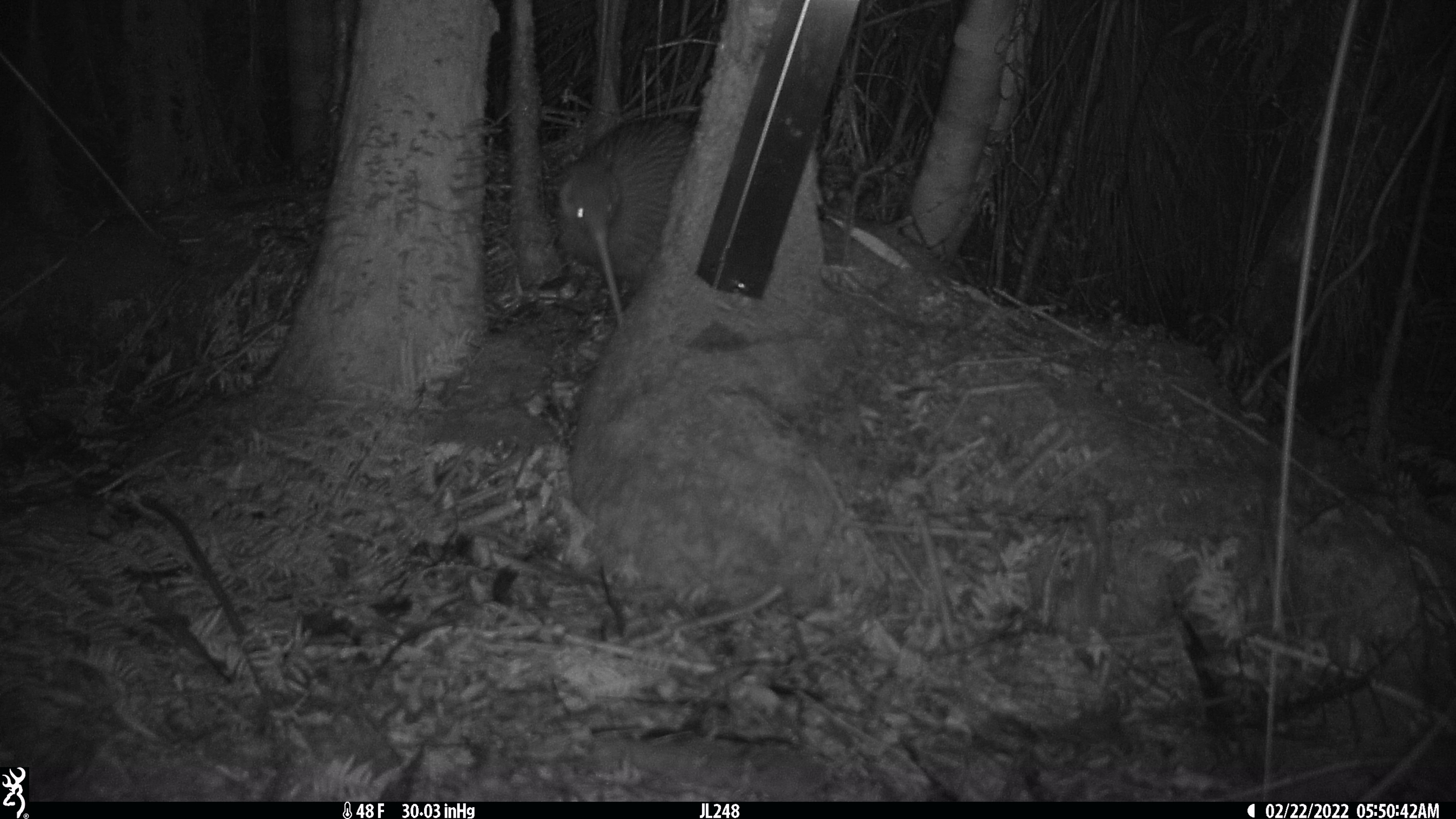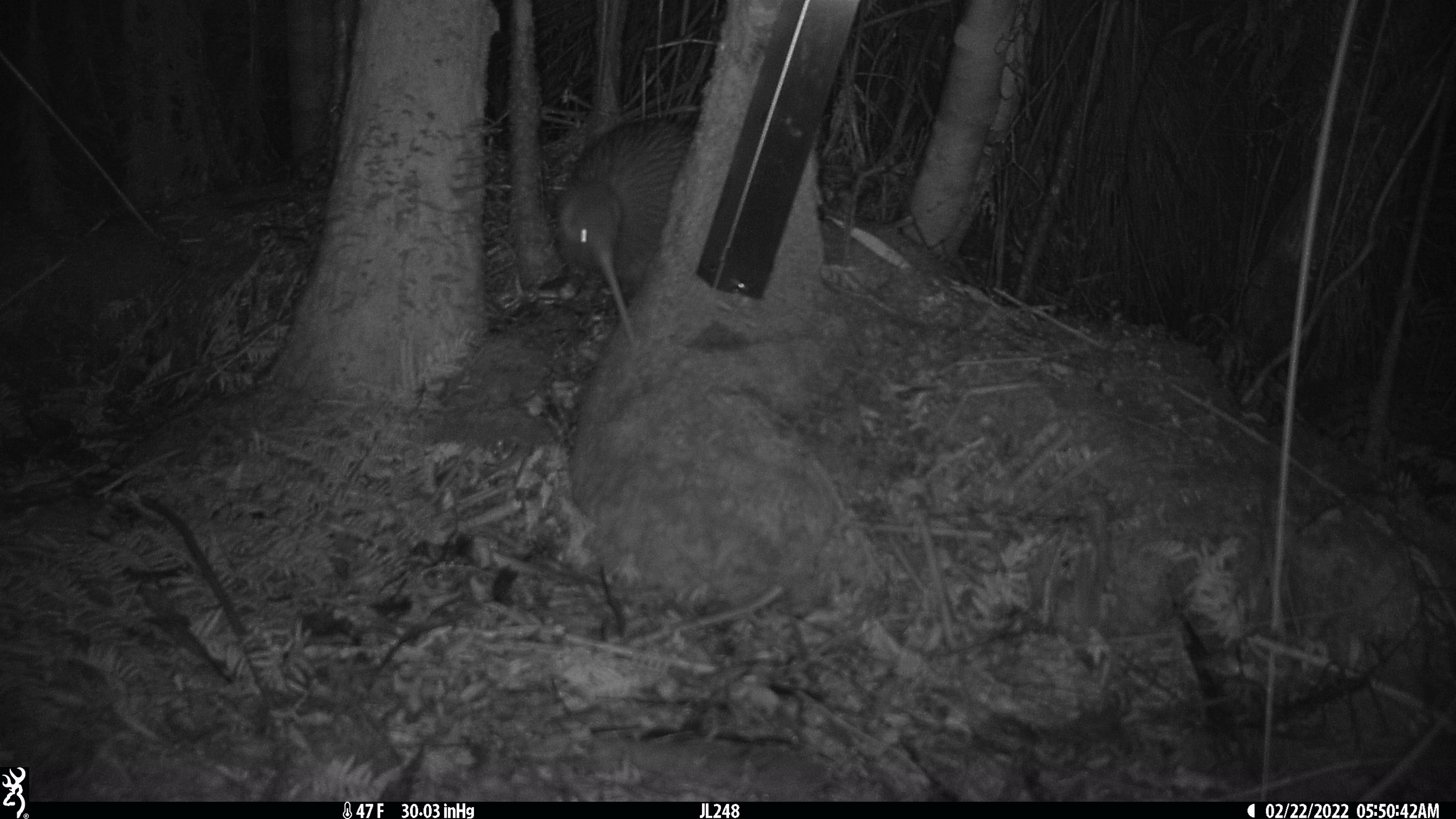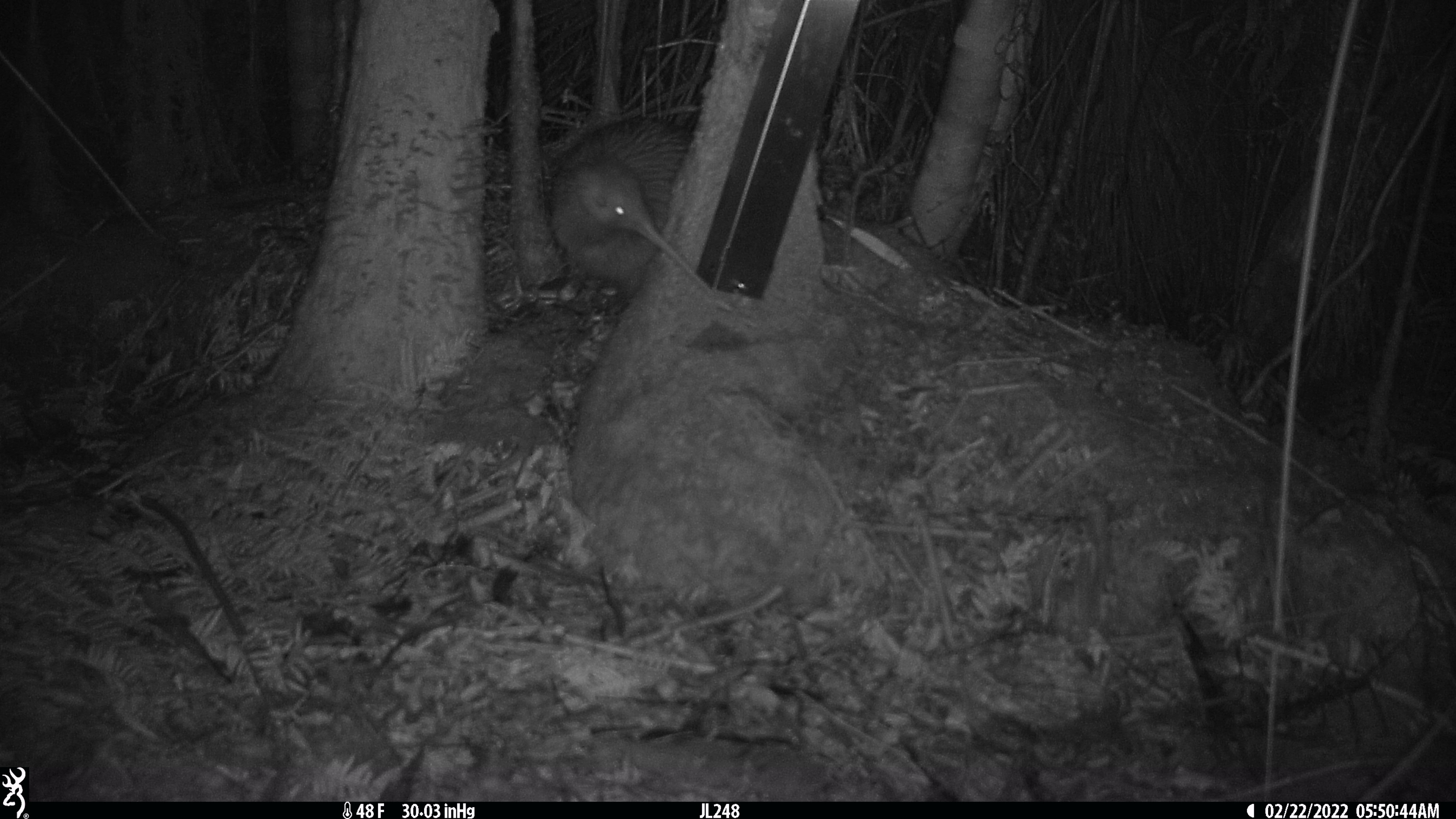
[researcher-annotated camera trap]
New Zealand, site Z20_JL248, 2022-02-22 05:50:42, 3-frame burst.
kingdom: Animalia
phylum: Chordata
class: Aves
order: Apterygiformes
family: Apterygidae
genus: Apteryx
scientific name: Apteryx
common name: kiwi